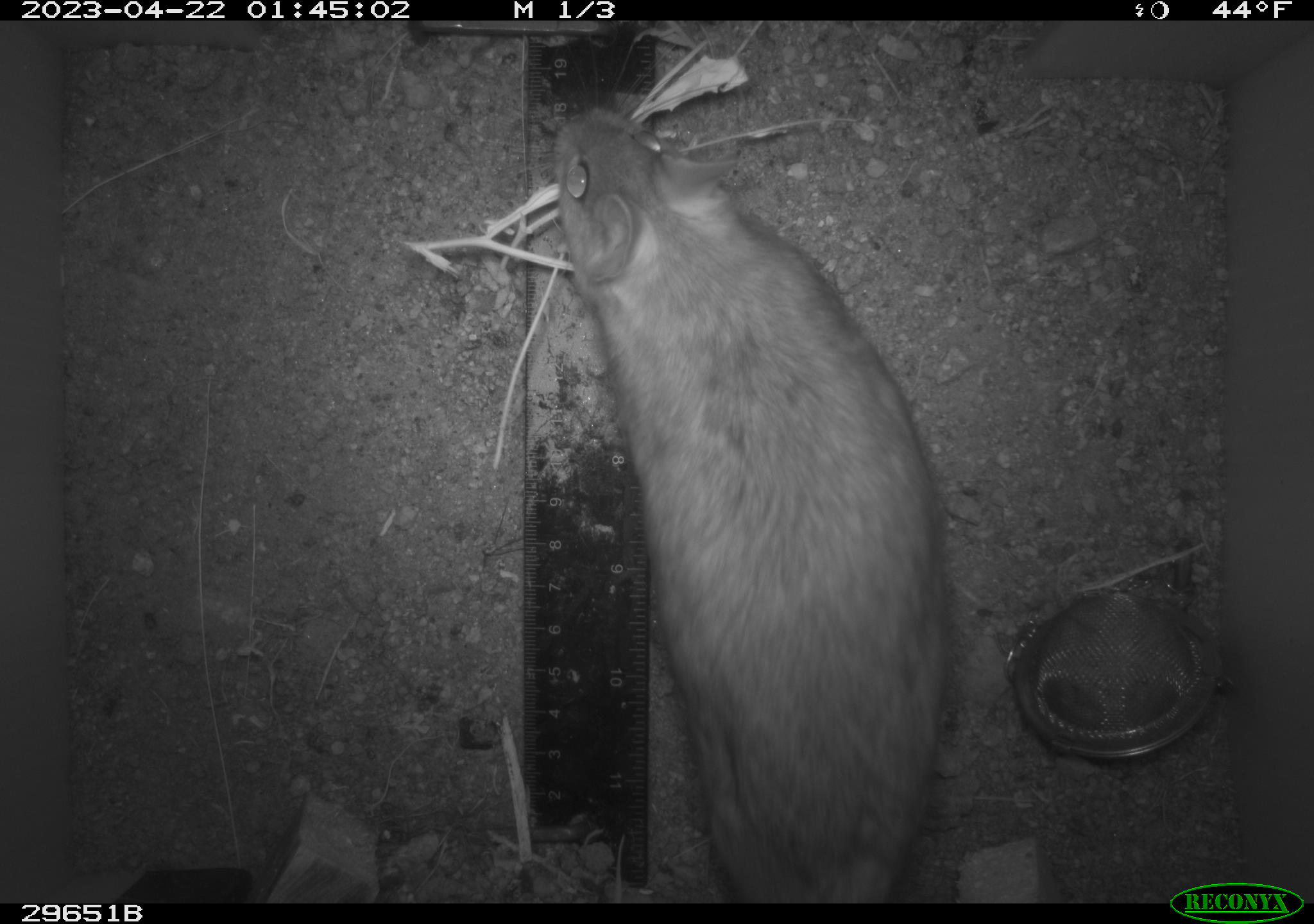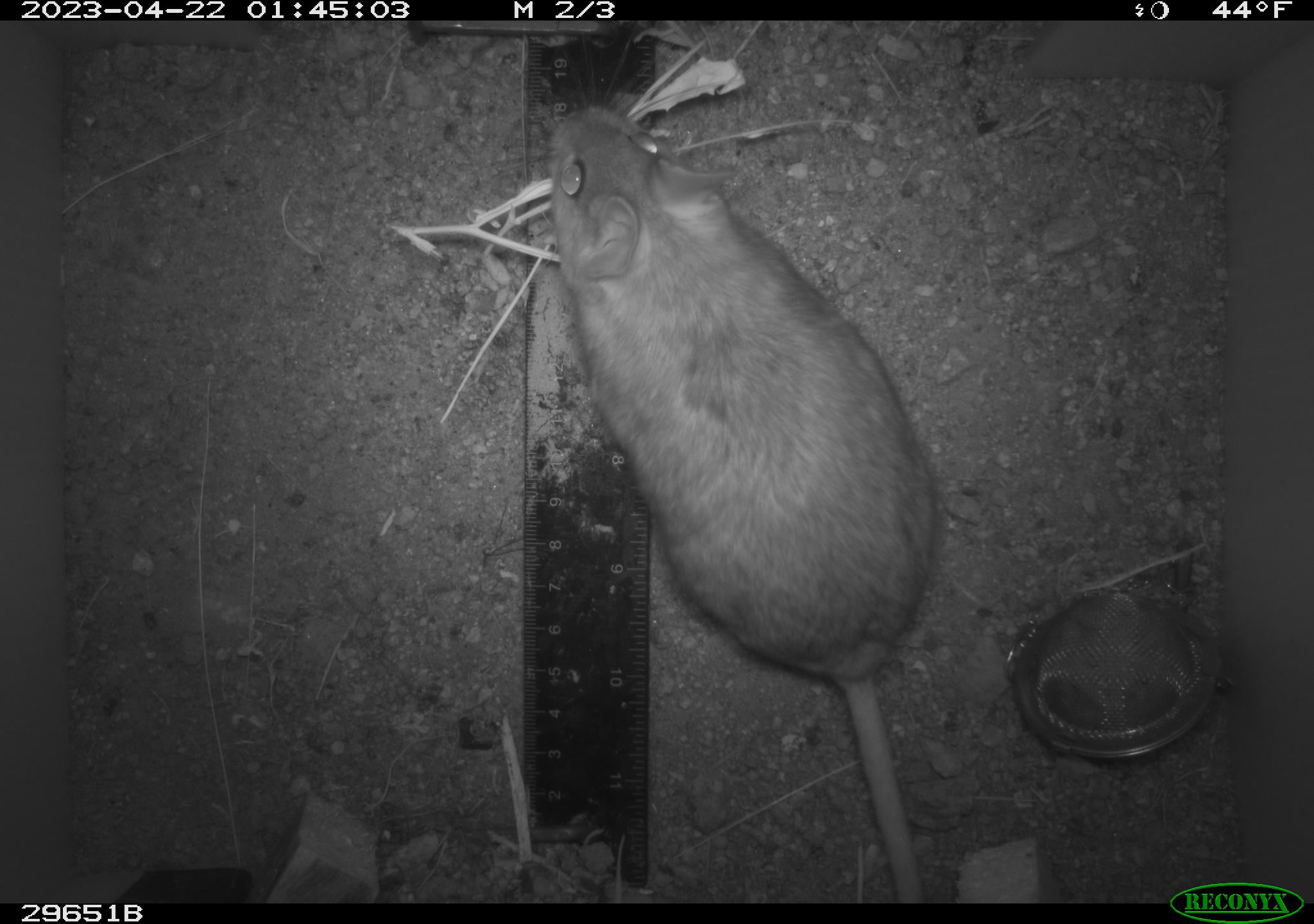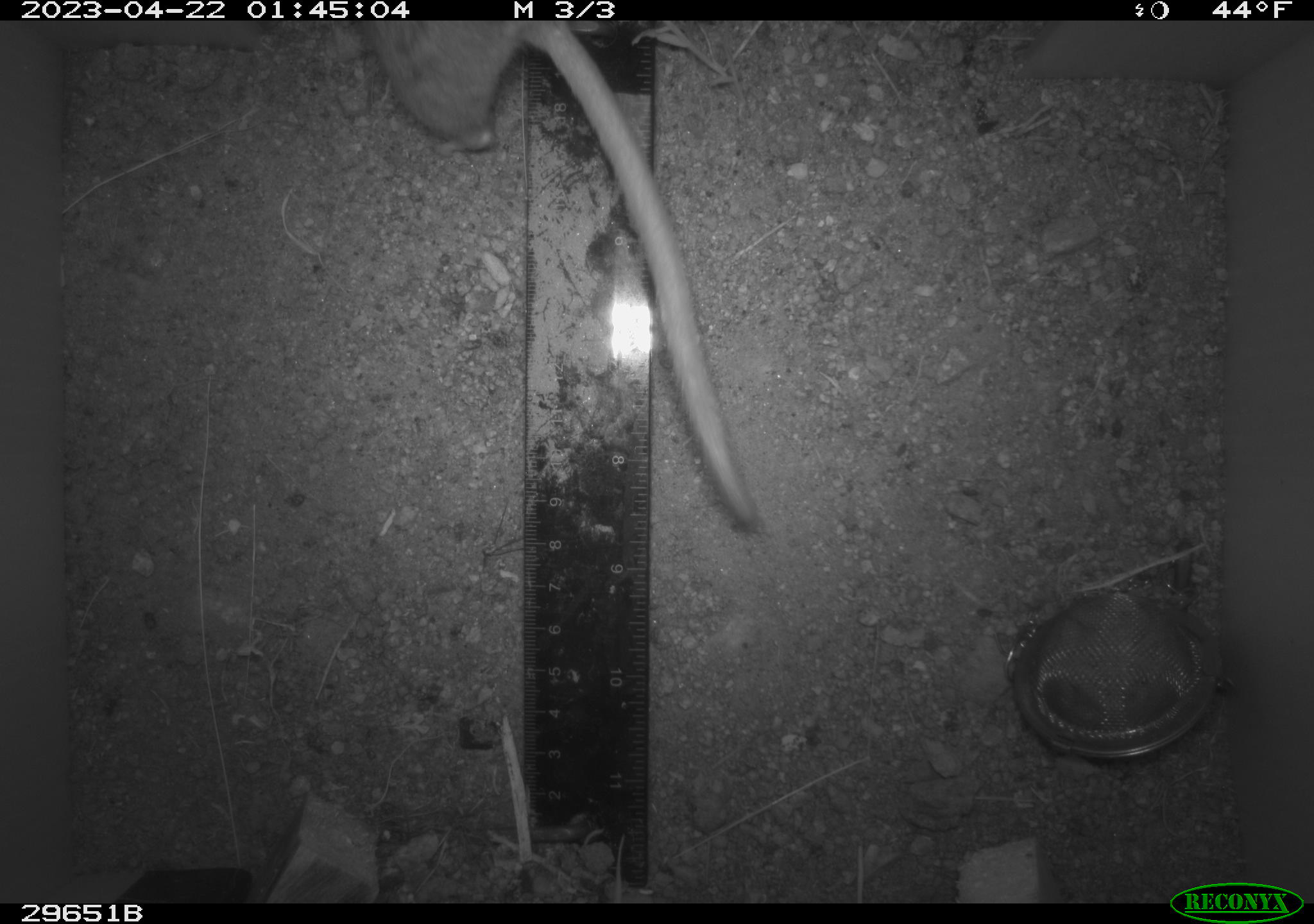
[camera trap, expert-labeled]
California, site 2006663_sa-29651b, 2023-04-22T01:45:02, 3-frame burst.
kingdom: Animalia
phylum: Chordata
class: Mammalia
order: Rodentia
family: Cricetidae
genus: Neotoma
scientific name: Neotoma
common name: pack rat or woodrat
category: neotoma species